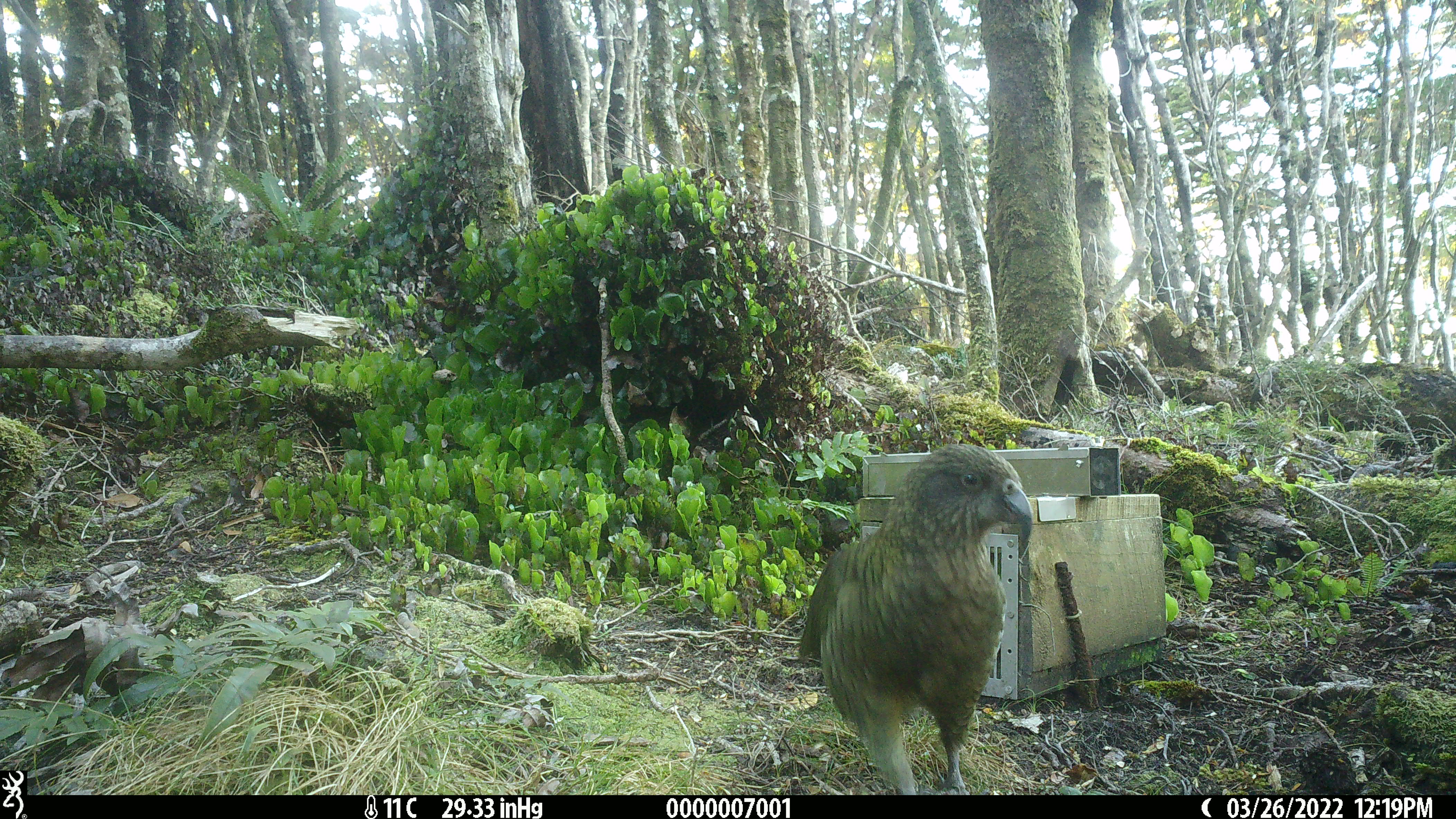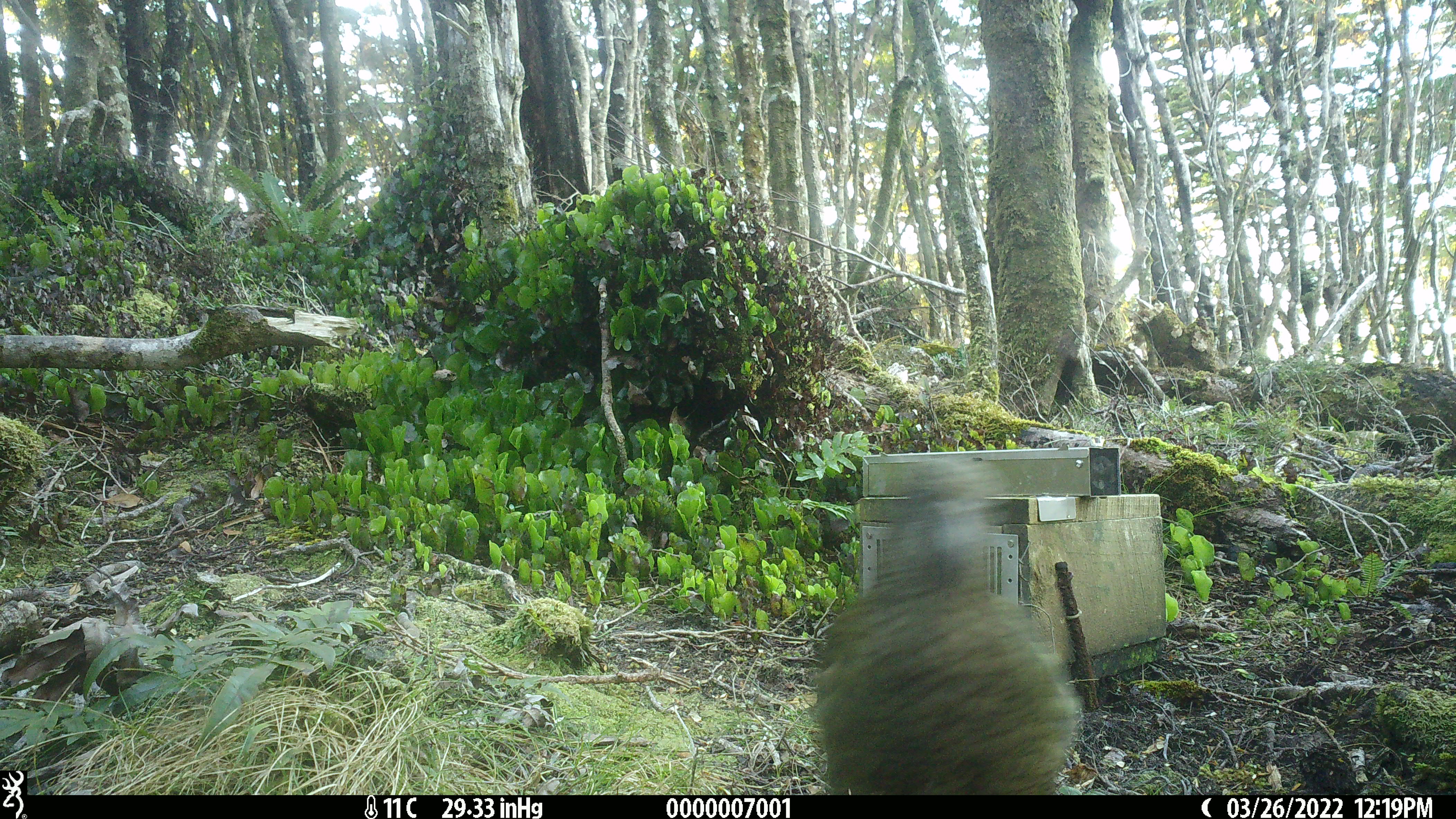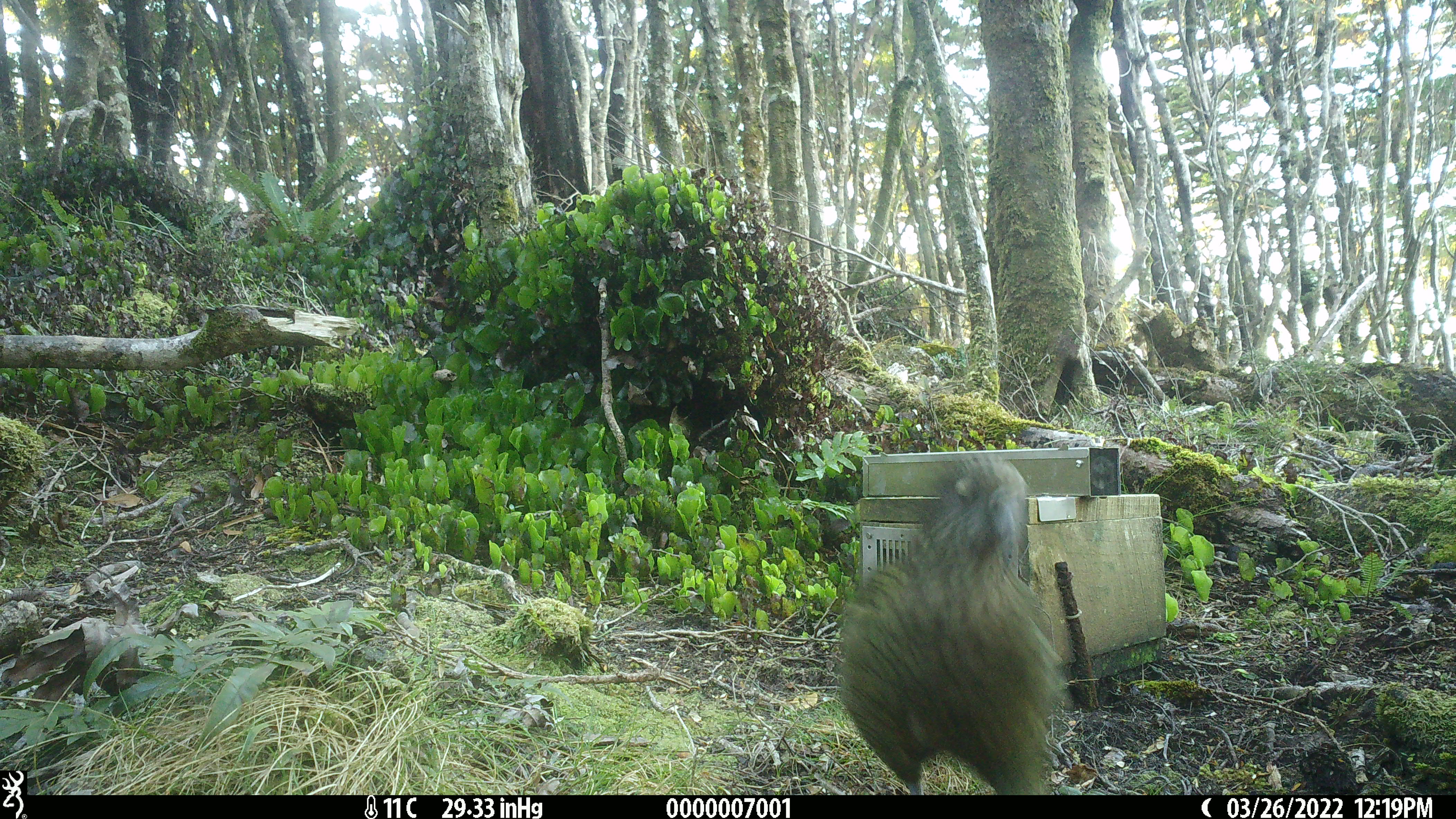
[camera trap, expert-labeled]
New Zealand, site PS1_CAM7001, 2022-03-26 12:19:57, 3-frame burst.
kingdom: Animalia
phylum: Chordata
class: Aves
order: Psittaciformes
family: Strigopidae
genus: Nestor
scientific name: Nestor notabilis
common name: kea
Kea (Nestor notabilis).